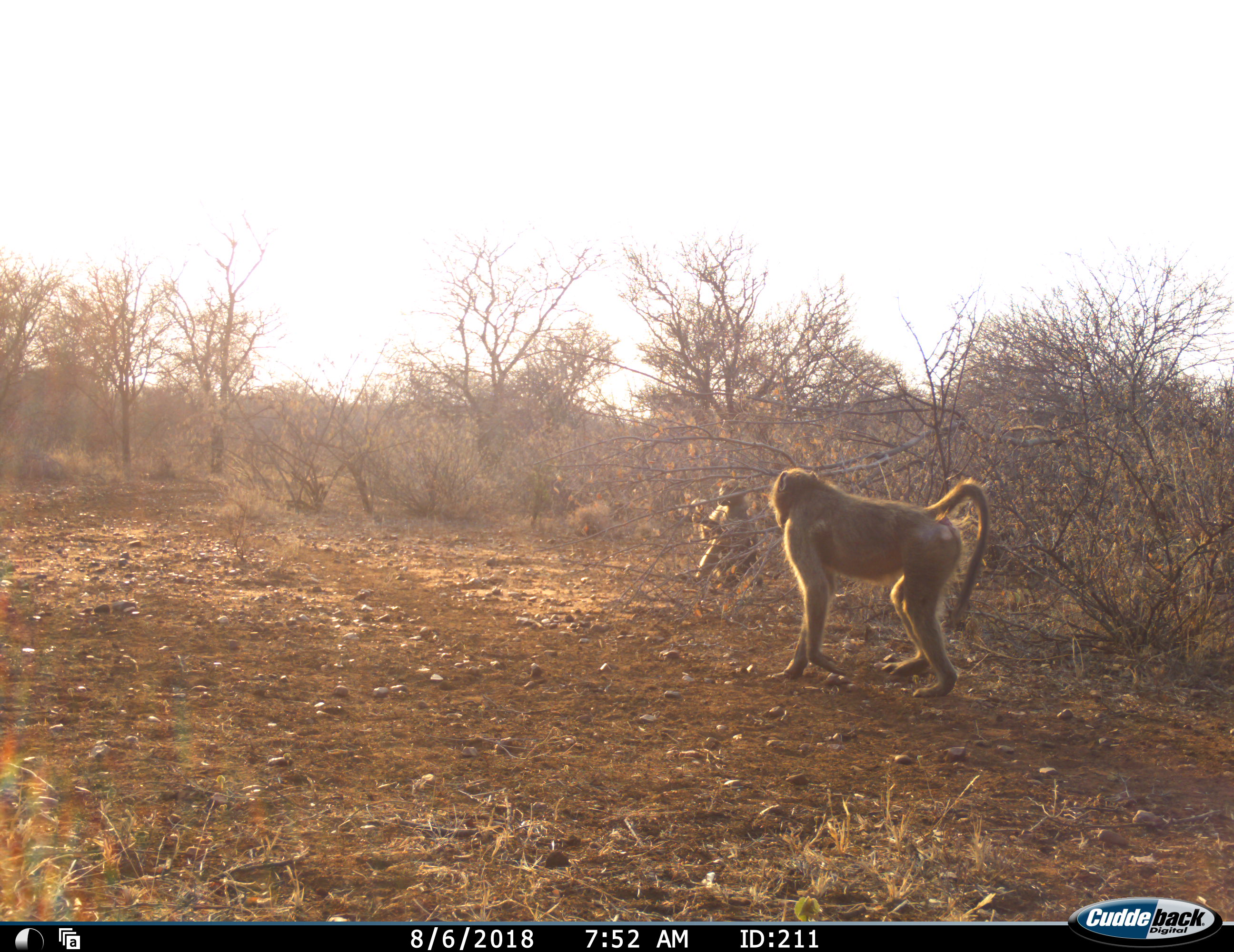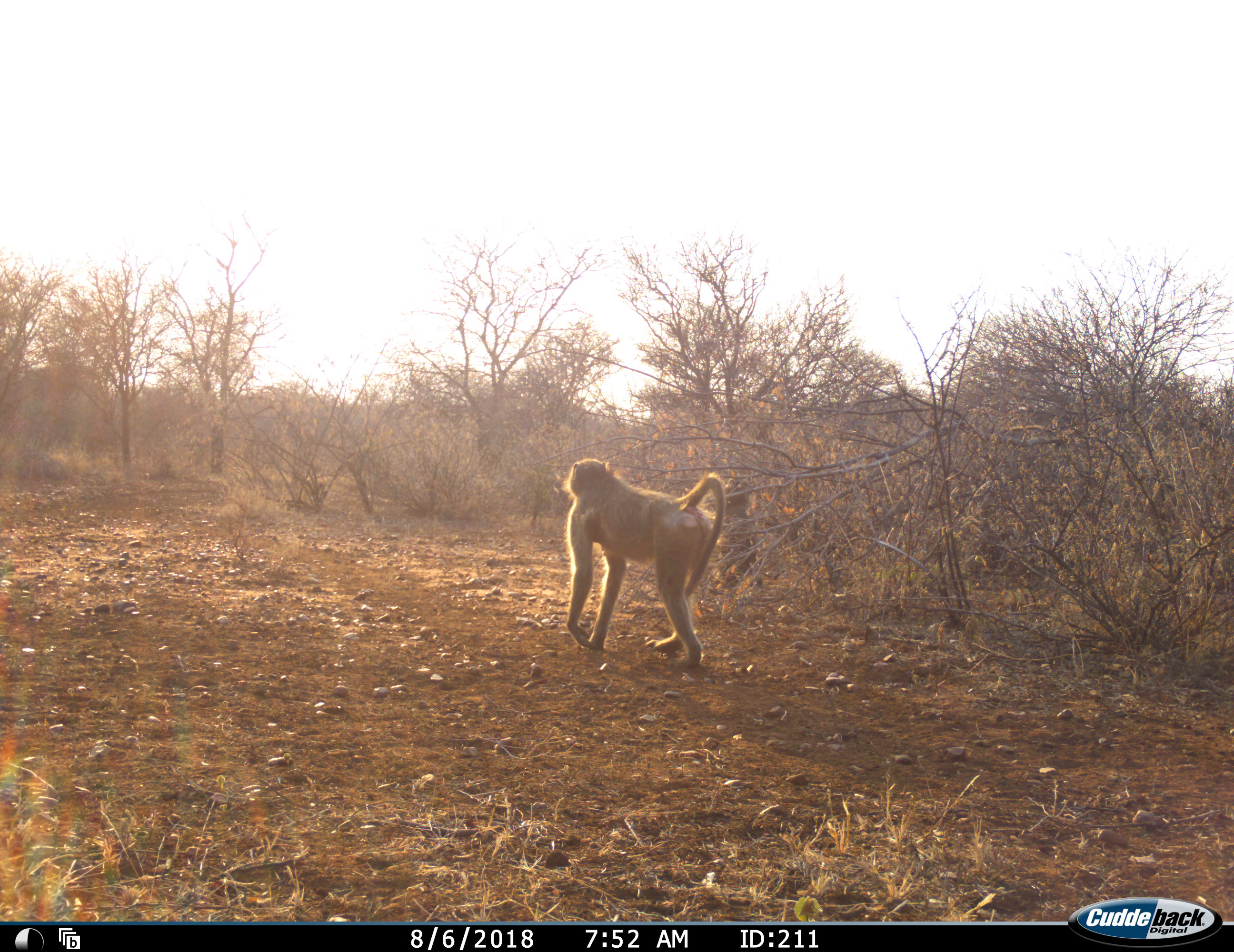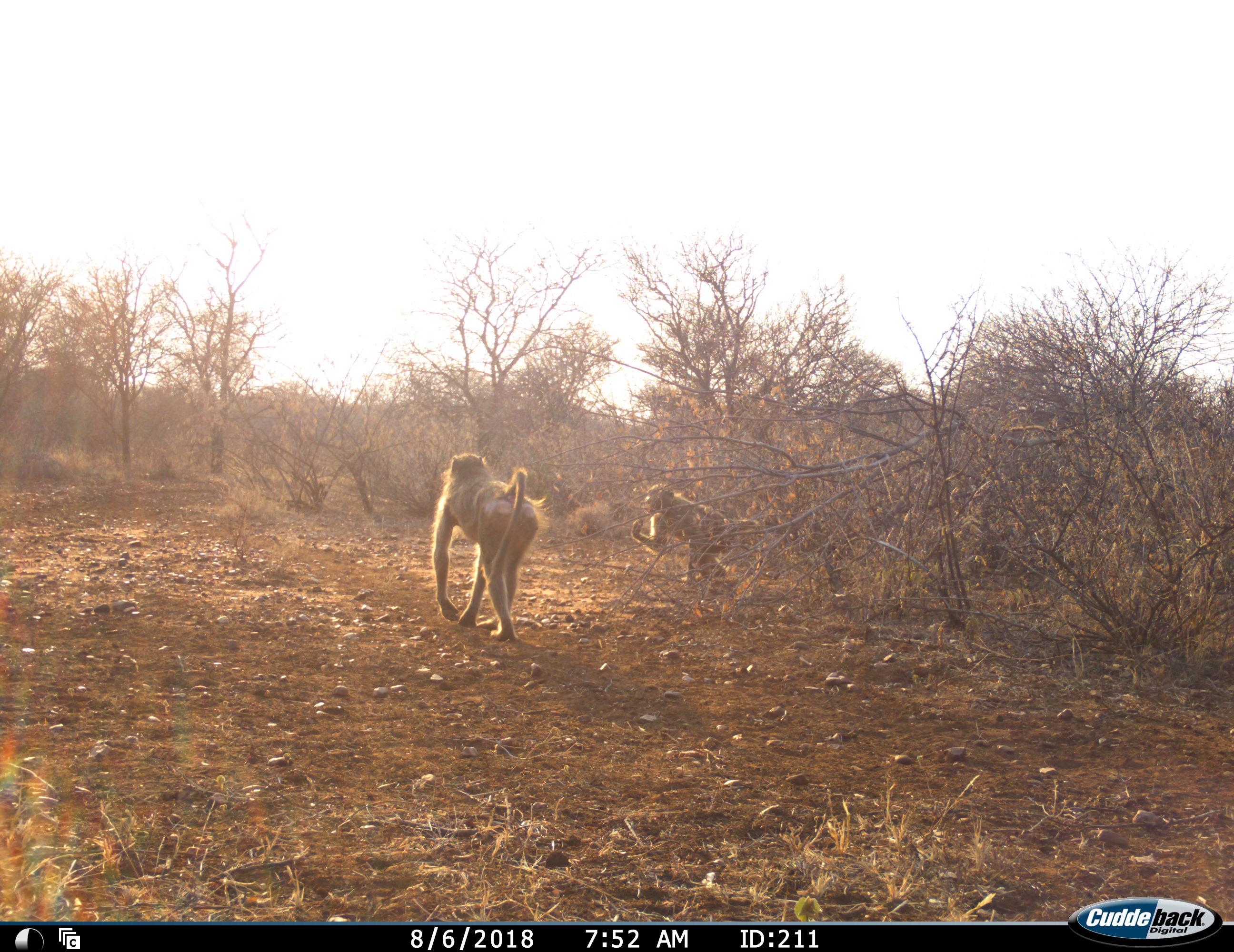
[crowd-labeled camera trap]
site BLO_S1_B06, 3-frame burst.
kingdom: Animalia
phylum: Chordata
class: Mammalia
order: Primates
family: Cercopithecidae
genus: Papio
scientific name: Papio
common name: baboon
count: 2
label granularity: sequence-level